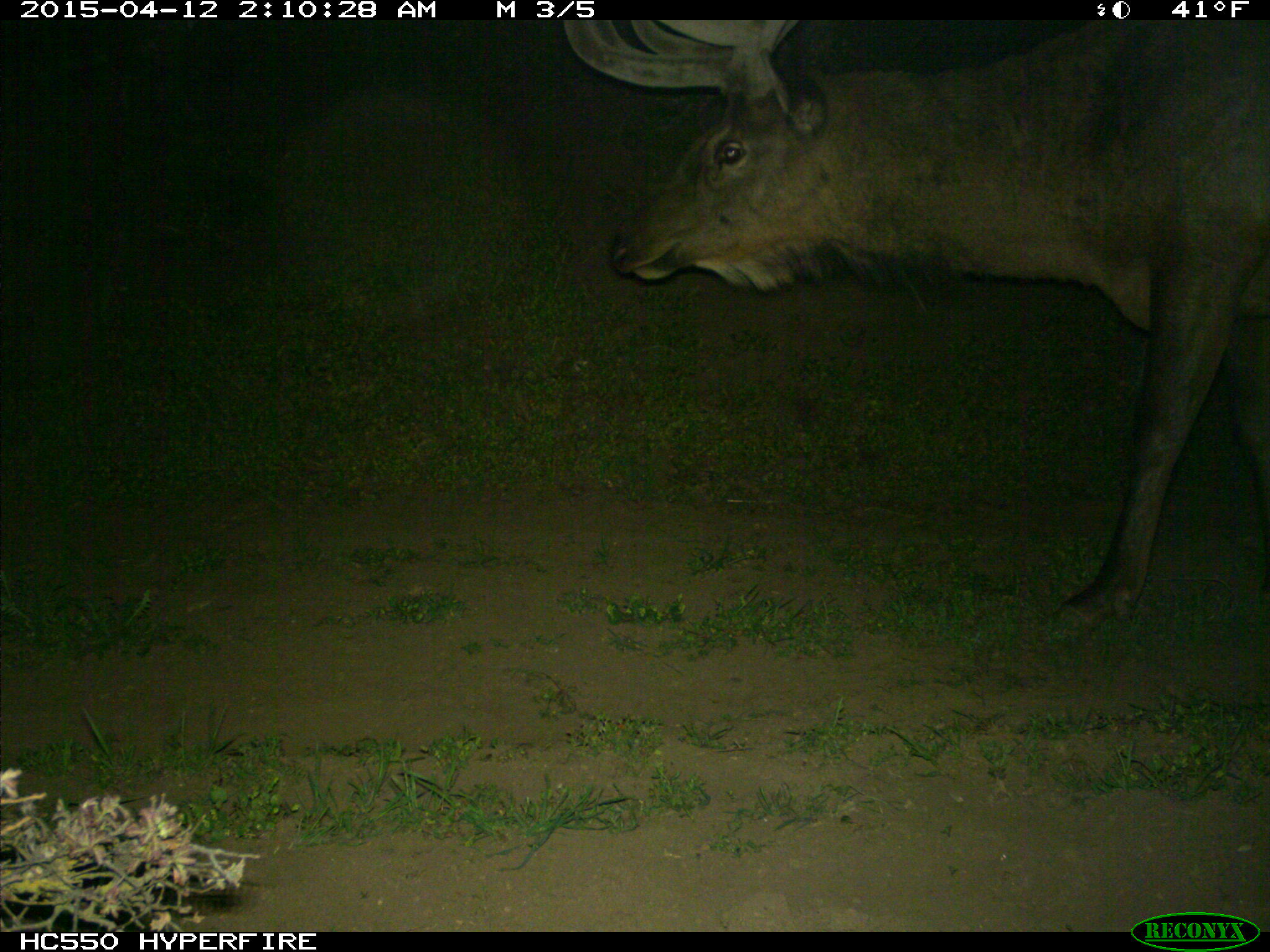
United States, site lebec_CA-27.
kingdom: Animalia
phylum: Chordata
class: Mammalia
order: Artiodactyla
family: Cervidae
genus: Cervus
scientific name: Cervus canadensis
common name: elk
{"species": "Cervus canadensis (elk)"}